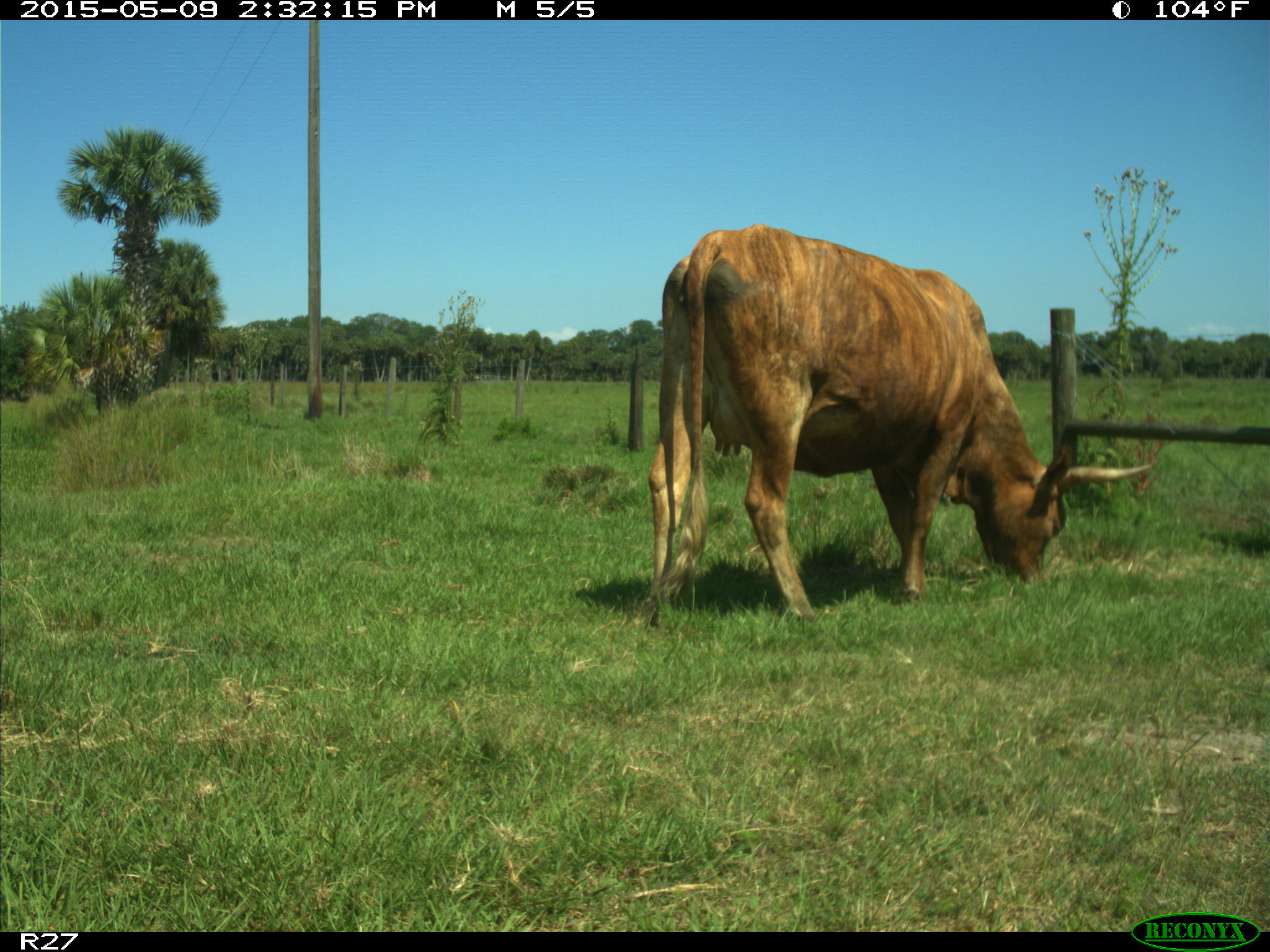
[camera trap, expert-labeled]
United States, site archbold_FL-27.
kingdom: Animalia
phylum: Chordata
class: Mammalia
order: Artiodactyla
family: Bovidae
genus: Bos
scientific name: Bos taurus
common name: domestic cow